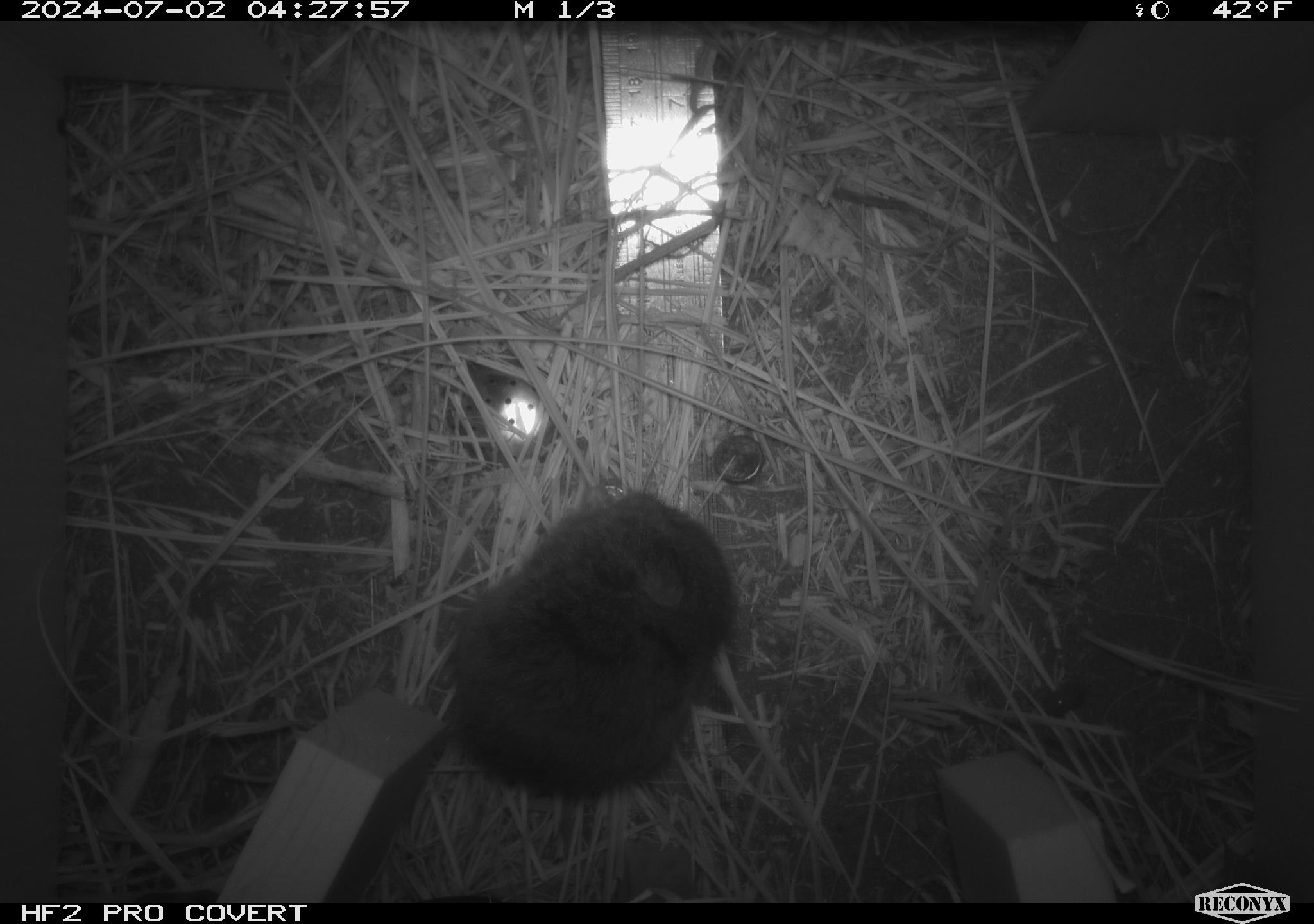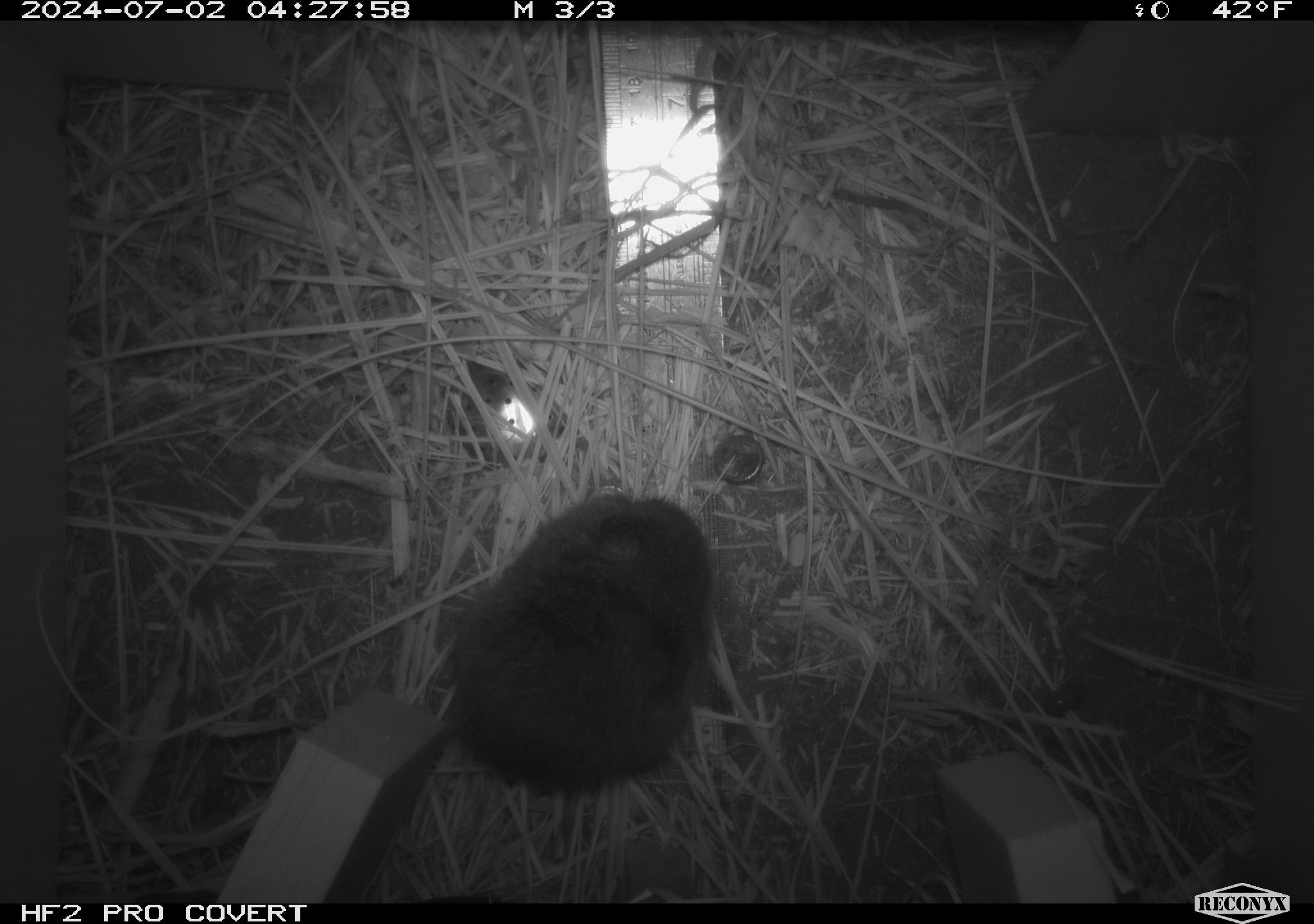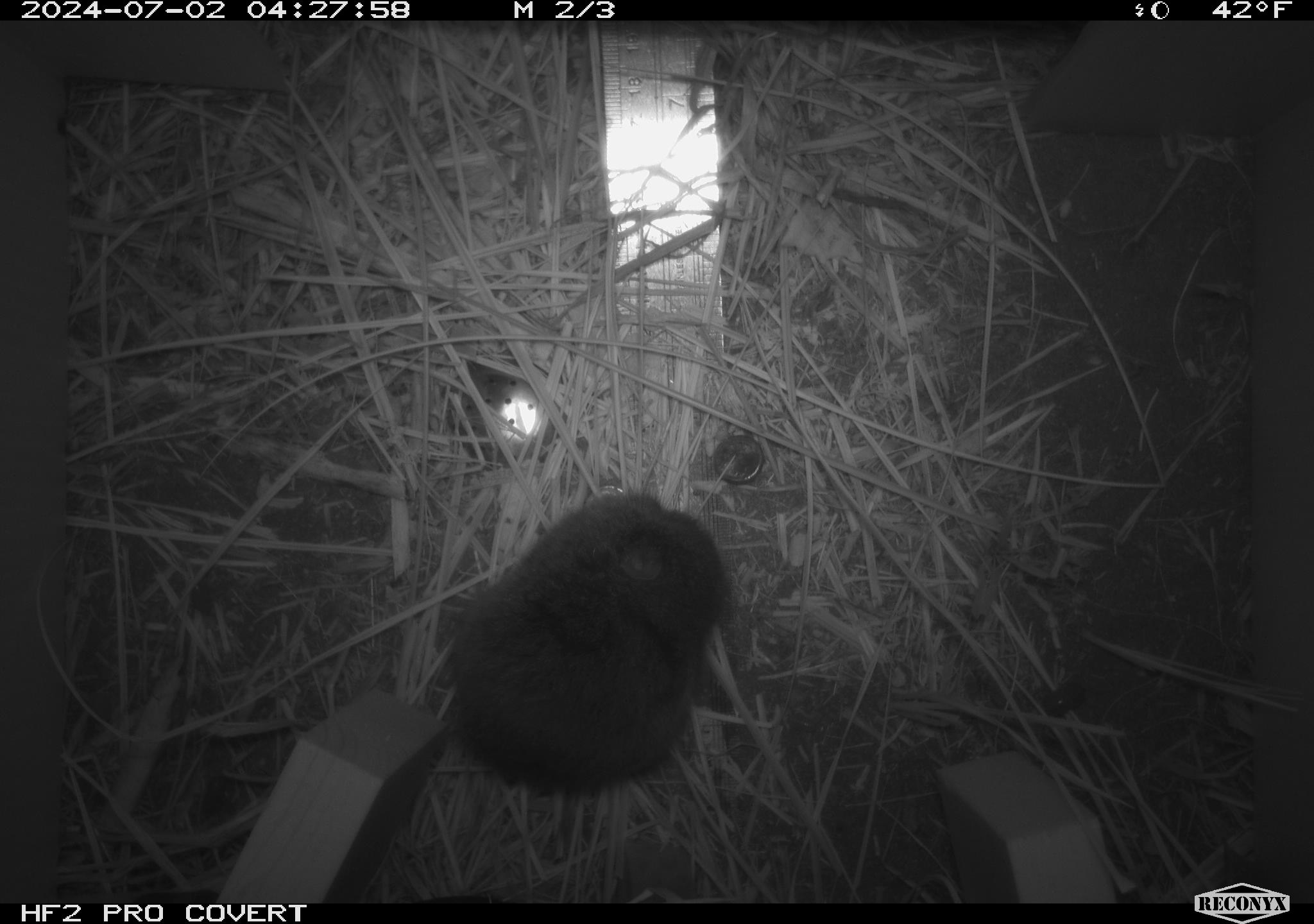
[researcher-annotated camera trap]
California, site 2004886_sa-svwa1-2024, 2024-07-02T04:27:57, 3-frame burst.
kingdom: Animalia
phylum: Chordata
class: Mammalia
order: Rodentia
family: Cricetidae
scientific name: Arvicolinae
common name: voles, lemmings, and muskrats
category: arvicolinae subfamily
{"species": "arvicolinae subfamily (voles, lemmings, and muskrats) (Arvicolinae)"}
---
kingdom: Animalia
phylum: Arthropoda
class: Malacostraca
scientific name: Malacostraca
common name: amphipods, crabs, isopods, krill, lobsters and shrimps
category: malacostracan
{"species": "malacostracan (amphipods, crabs, isopods, krill, lobsters and shrimps) (Malacostraca)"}